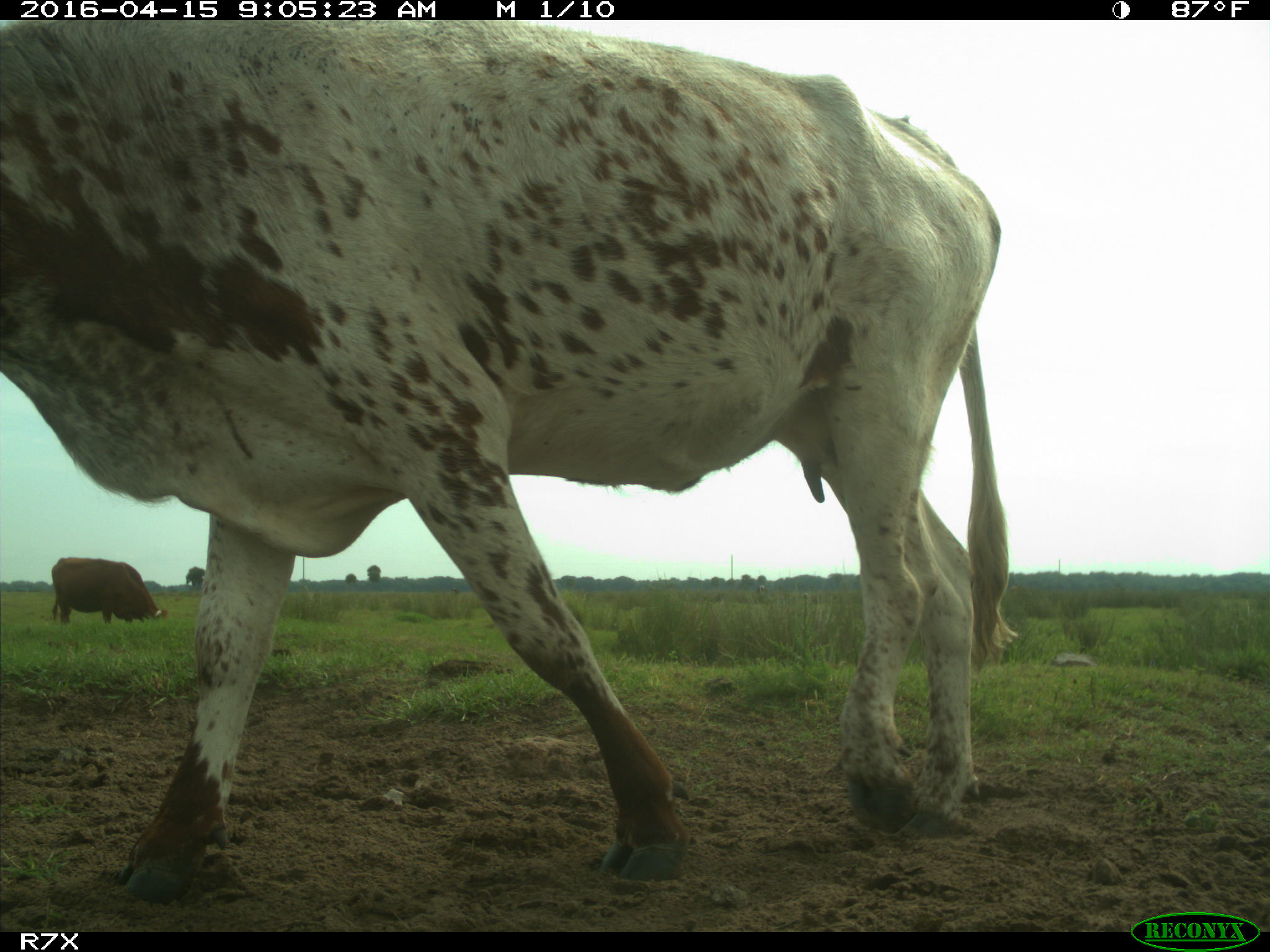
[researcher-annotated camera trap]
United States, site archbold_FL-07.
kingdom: Animalia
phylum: Chordata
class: Mammalia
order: Artiodactyla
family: Bovidae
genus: Bos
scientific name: Bos taurus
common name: domestic cow